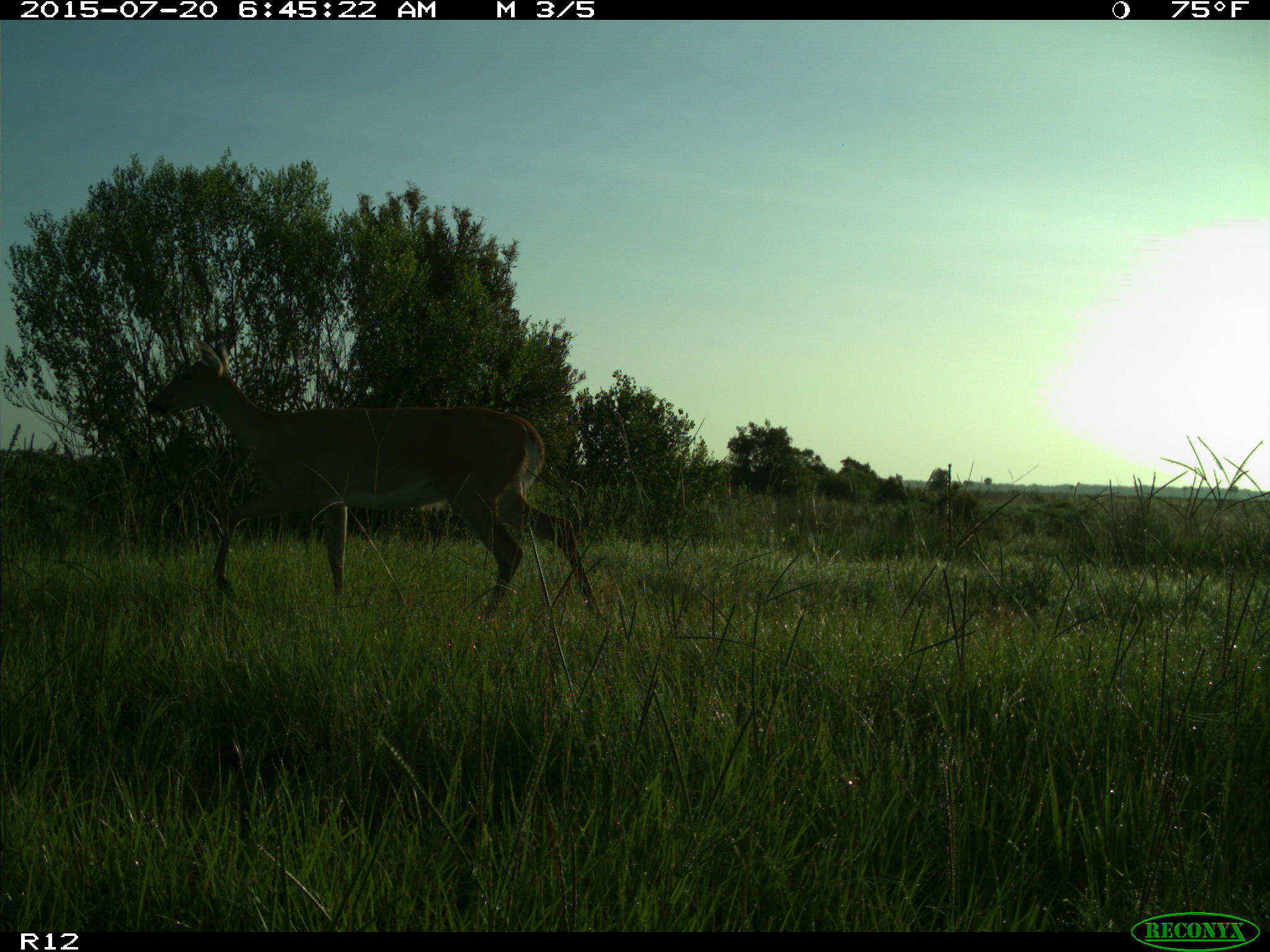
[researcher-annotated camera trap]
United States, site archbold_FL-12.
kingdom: Animalia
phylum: Chordata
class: Mammalia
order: Artiodactyla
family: Cervidae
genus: Odocoileus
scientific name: Odocoileus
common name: deer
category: unidentified deer